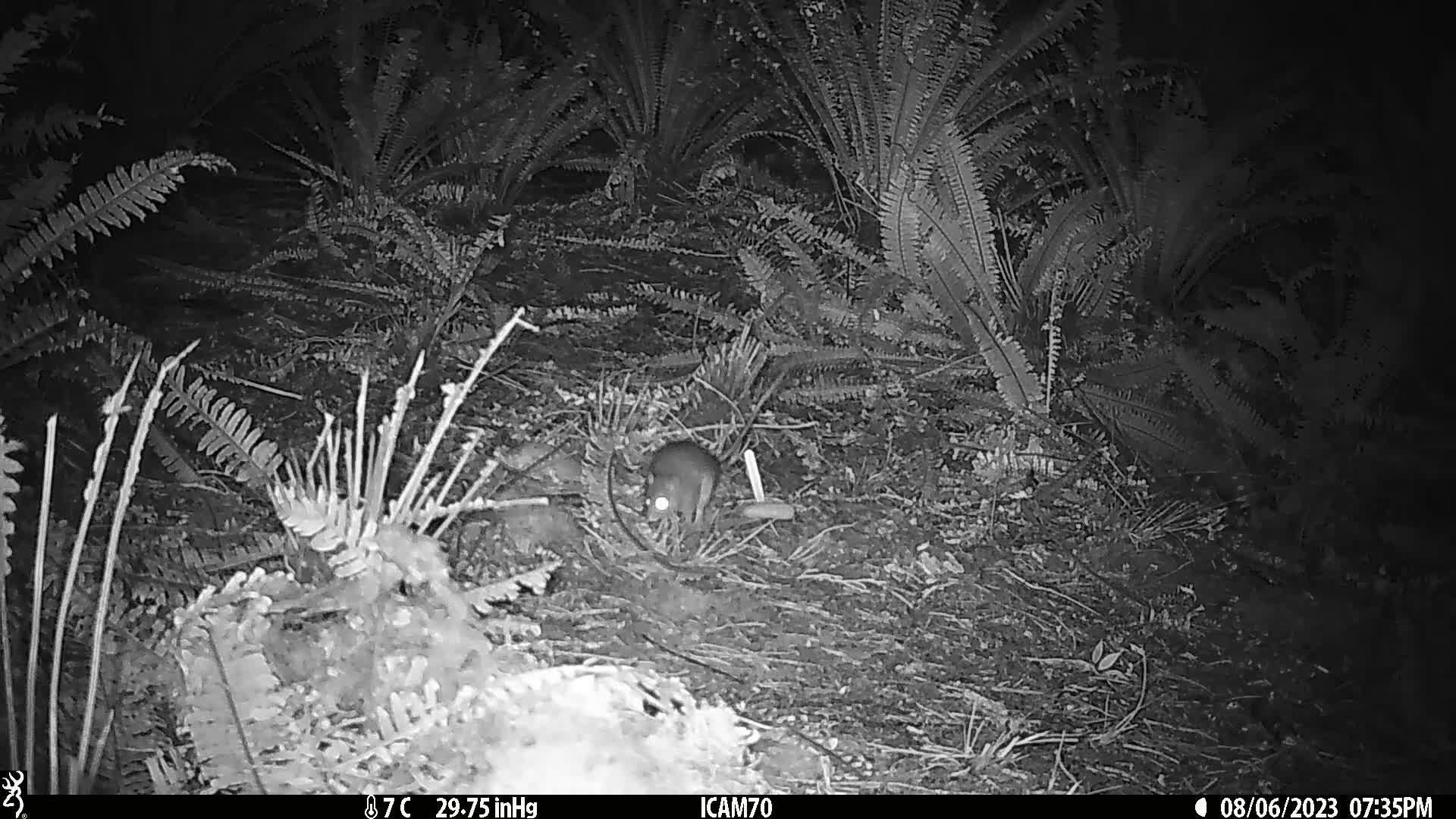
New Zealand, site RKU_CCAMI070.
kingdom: Animalia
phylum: Chordata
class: Mammalia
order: Rodentia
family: Muridae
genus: Rattus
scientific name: Rattus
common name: rat